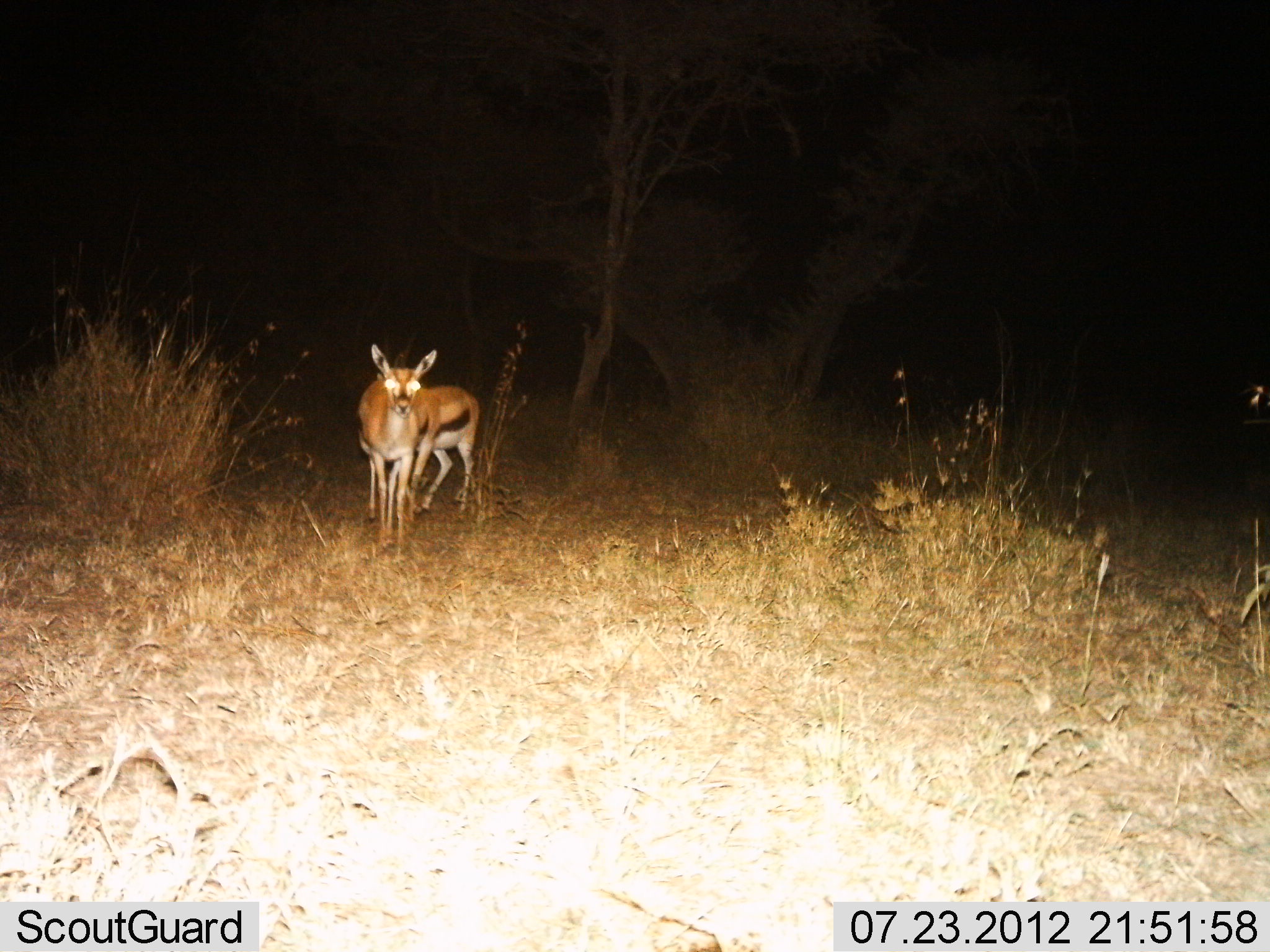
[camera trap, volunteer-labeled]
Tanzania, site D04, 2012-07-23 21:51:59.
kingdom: Animalia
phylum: Chordata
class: Mammalia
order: Artiodactyla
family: Bovidae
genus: Eudorcas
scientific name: Eudorcas thomsonii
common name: thomson's gazelle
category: gazellethomsons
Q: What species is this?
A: Gazellethomsons (thomson's gazelle) (Eudorcas thomsonii).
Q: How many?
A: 2.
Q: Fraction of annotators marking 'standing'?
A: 100%.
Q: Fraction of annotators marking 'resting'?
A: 0%.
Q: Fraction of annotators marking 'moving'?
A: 0%.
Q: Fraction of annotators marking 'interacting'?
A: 0%.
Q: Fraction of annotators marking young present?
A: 0%.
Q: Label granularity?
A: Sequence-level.